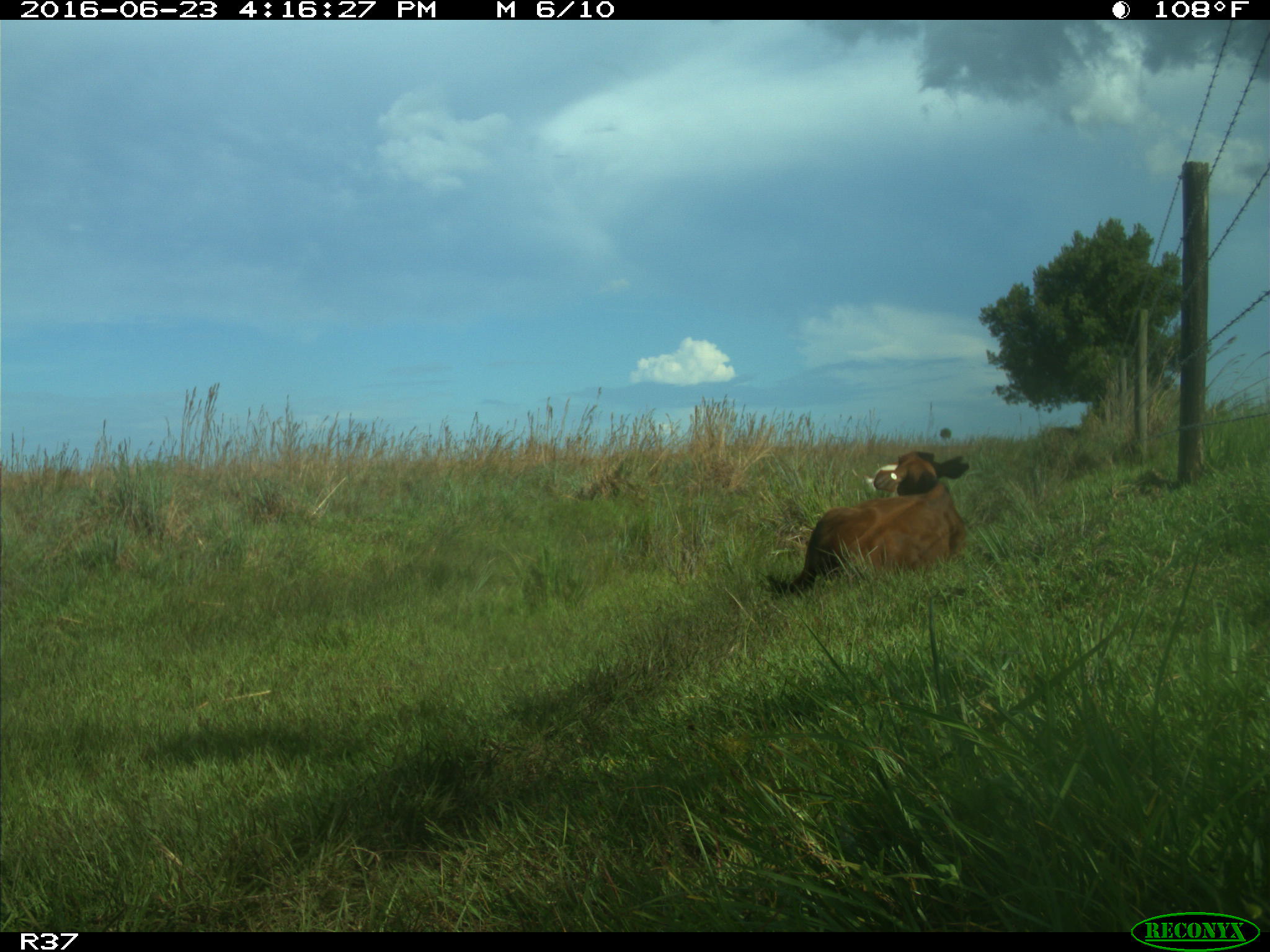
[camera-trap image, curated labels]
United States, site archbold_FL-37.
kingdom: Animalia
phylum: Chordata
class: Mammalia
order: Artiodactyla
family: Bovidae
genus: Bos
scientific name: Bos taurus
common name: domestic cow